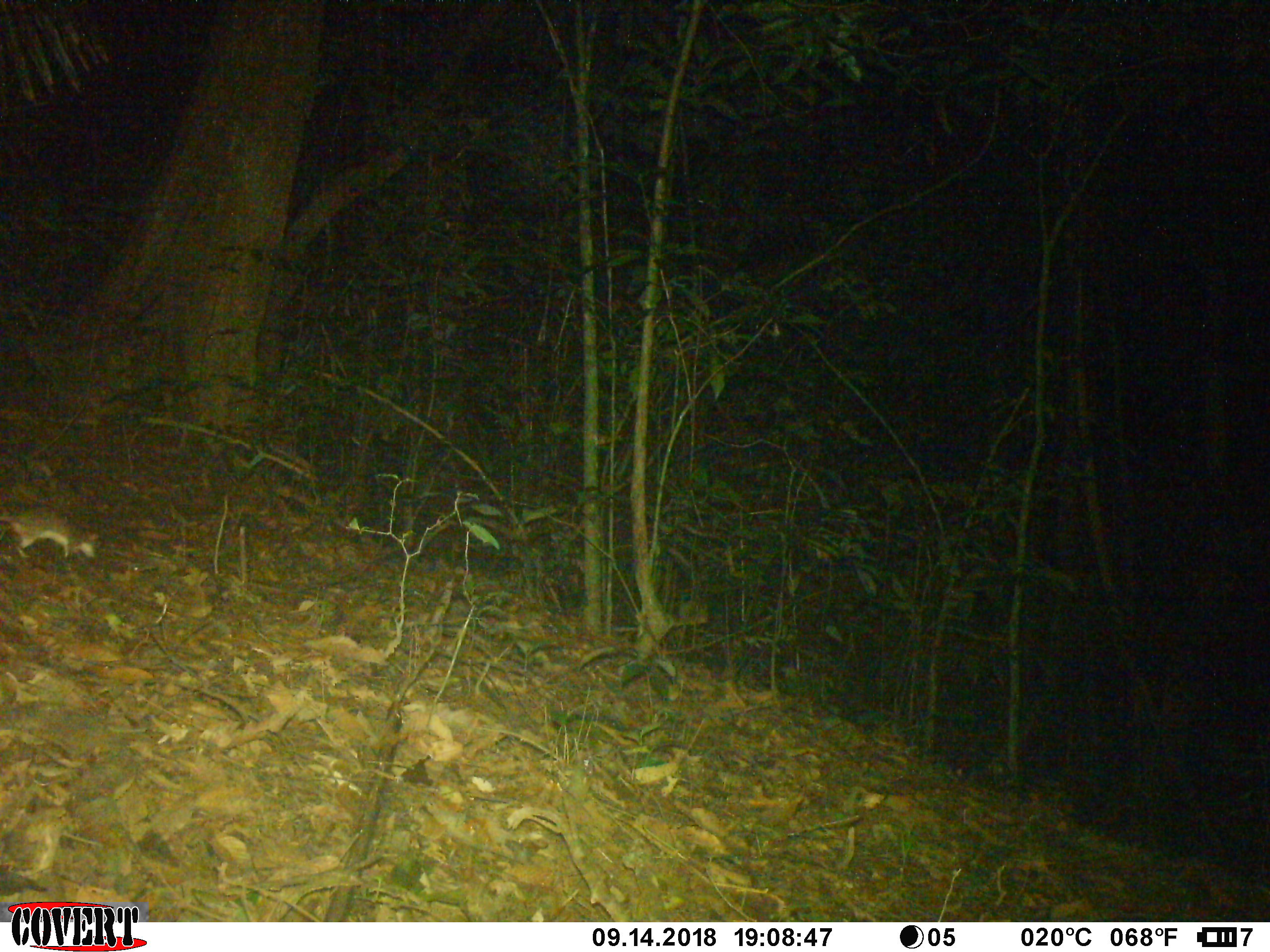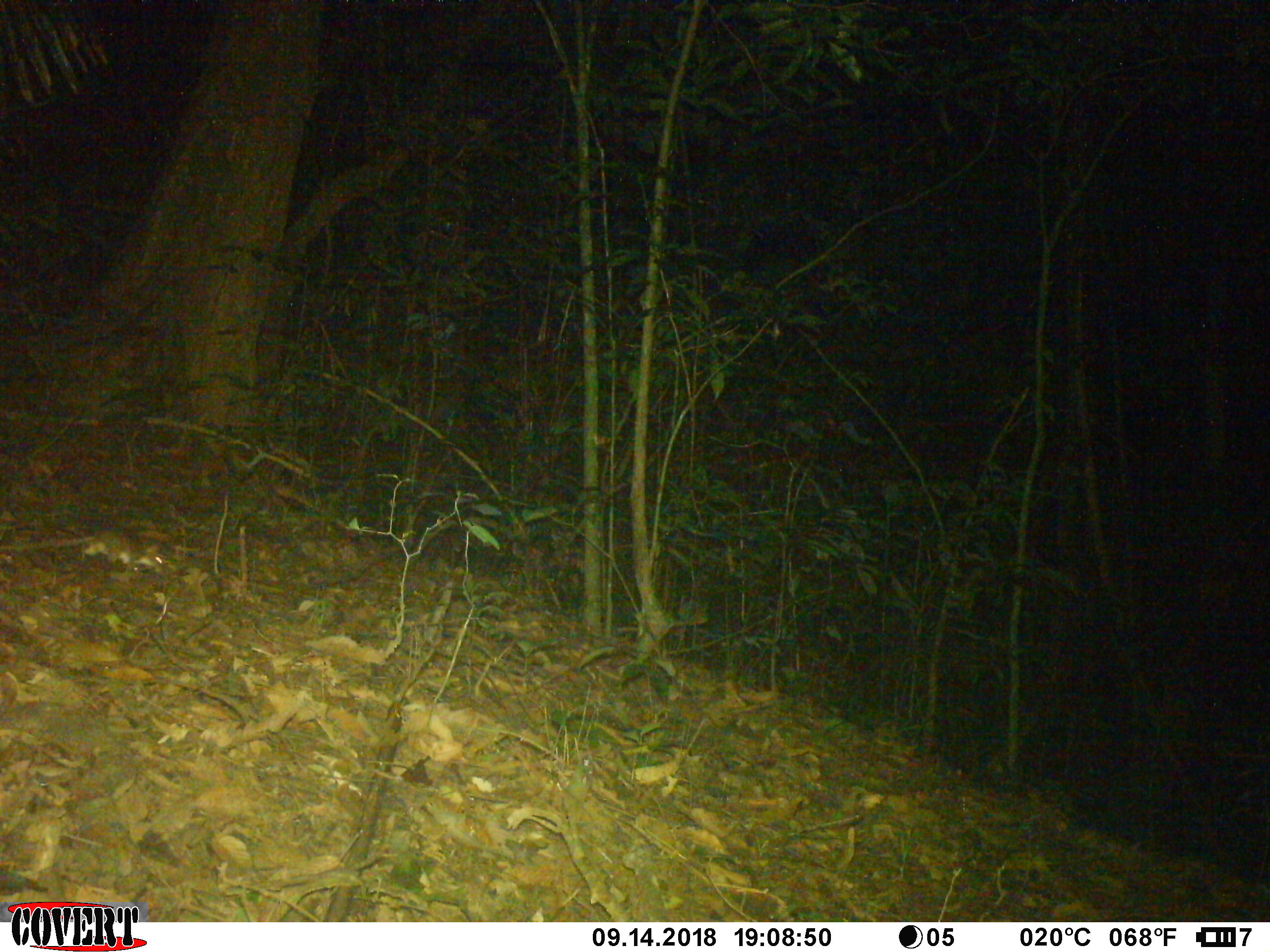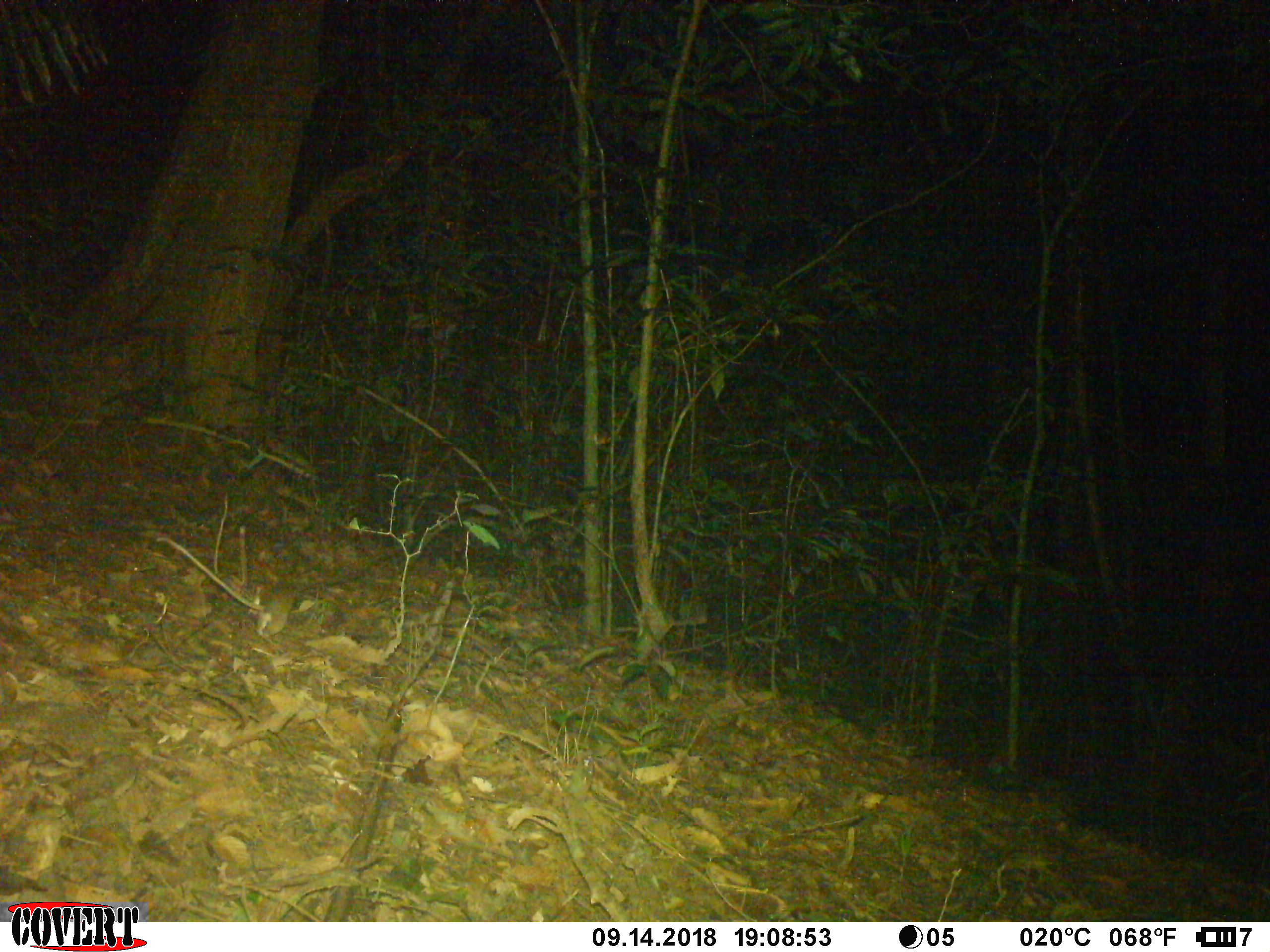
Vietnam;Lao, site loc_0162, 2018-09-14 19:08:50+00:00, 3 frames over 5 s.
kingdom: Animalia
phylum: Chordata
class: Mammalia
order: Rodentia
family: Muridae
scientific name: Muridae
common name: old-world mice and rats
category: unidentified murid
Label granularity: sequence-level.